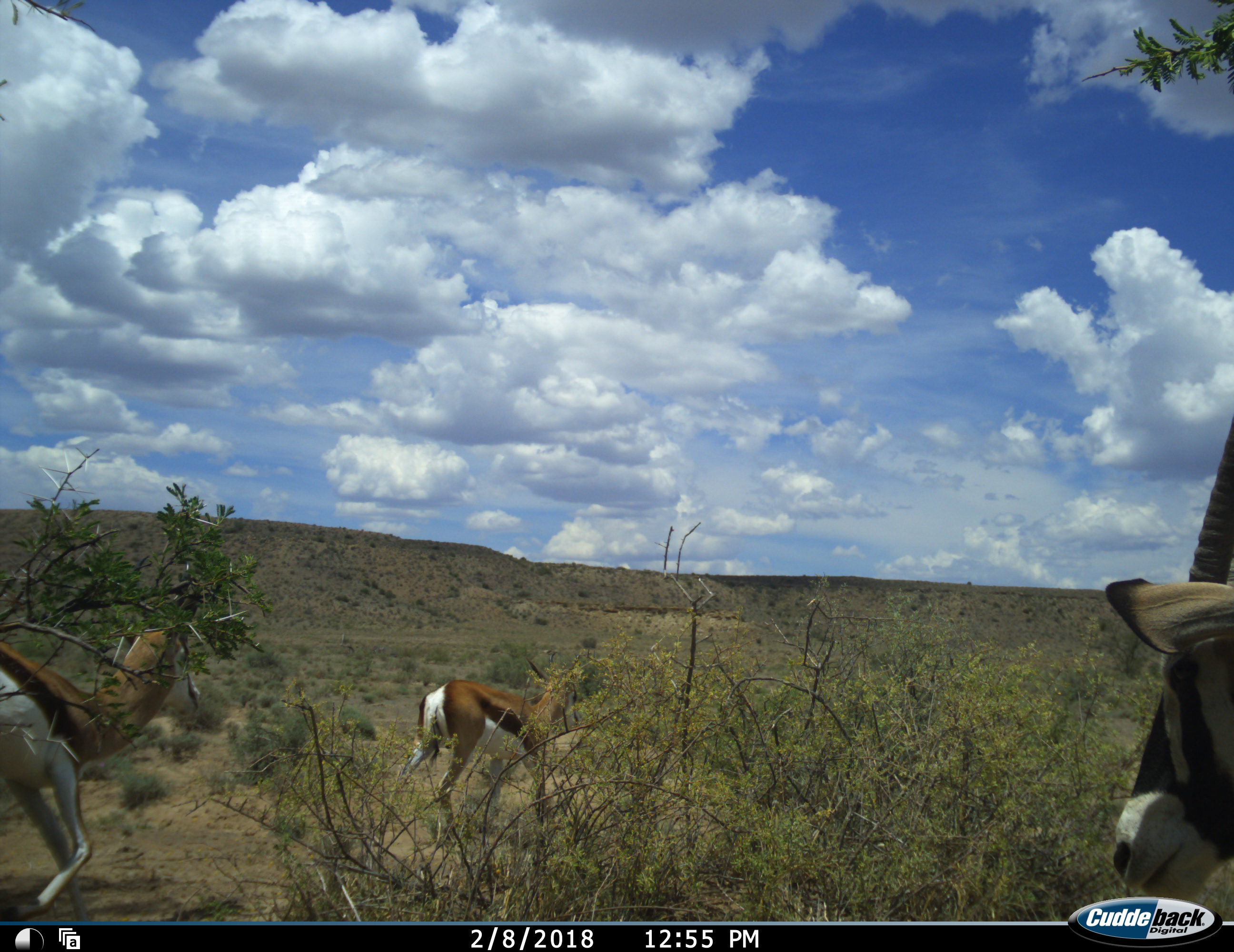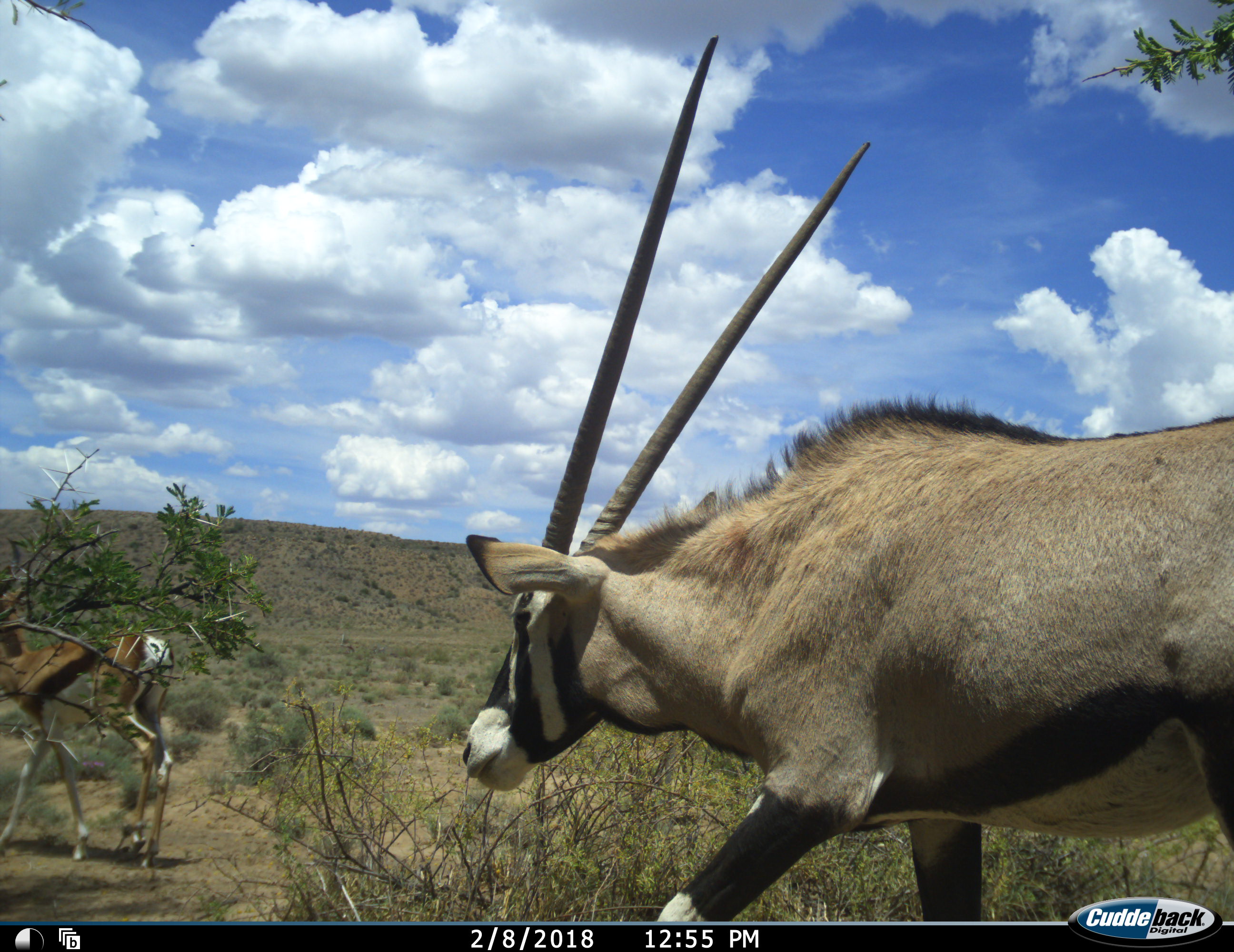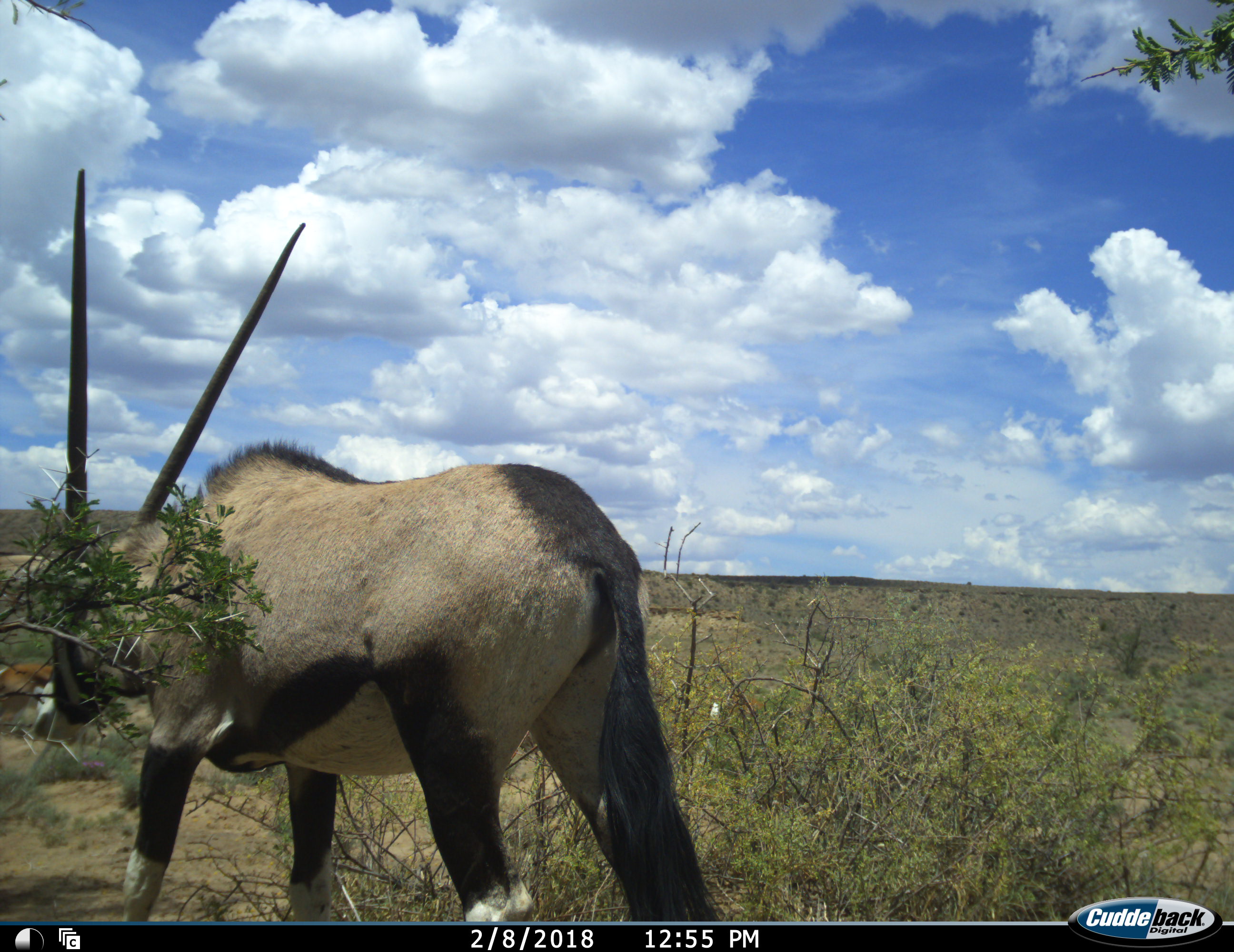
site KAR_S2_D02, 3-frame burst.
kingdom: Animalia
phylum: Chordata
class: Mammalia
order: Artiodactyla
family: Bovidae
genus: Oryx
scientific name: Oryx gazella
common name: gemsbok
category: oryx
Oryx (gemsbok) (Oryx gazella), count 1. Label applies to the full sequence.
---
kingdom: Animalia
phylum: Chordata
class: Mammalia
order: Artiodactyla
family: Bovidae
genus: Antidorcas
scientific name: Antidorcas marsupialis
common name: springbok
Springbok (Antidorcas marsupialis), count 2. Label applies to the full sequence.